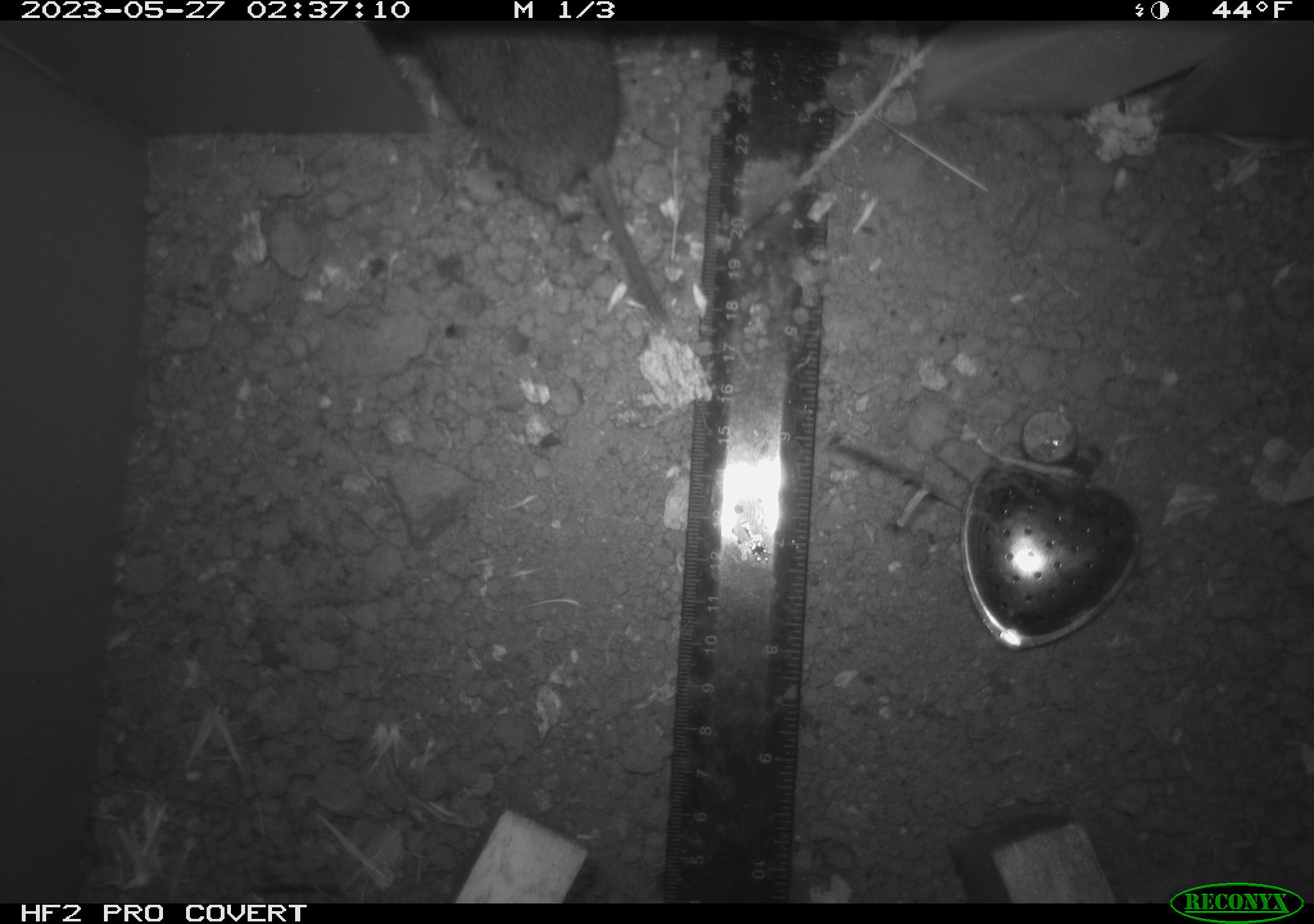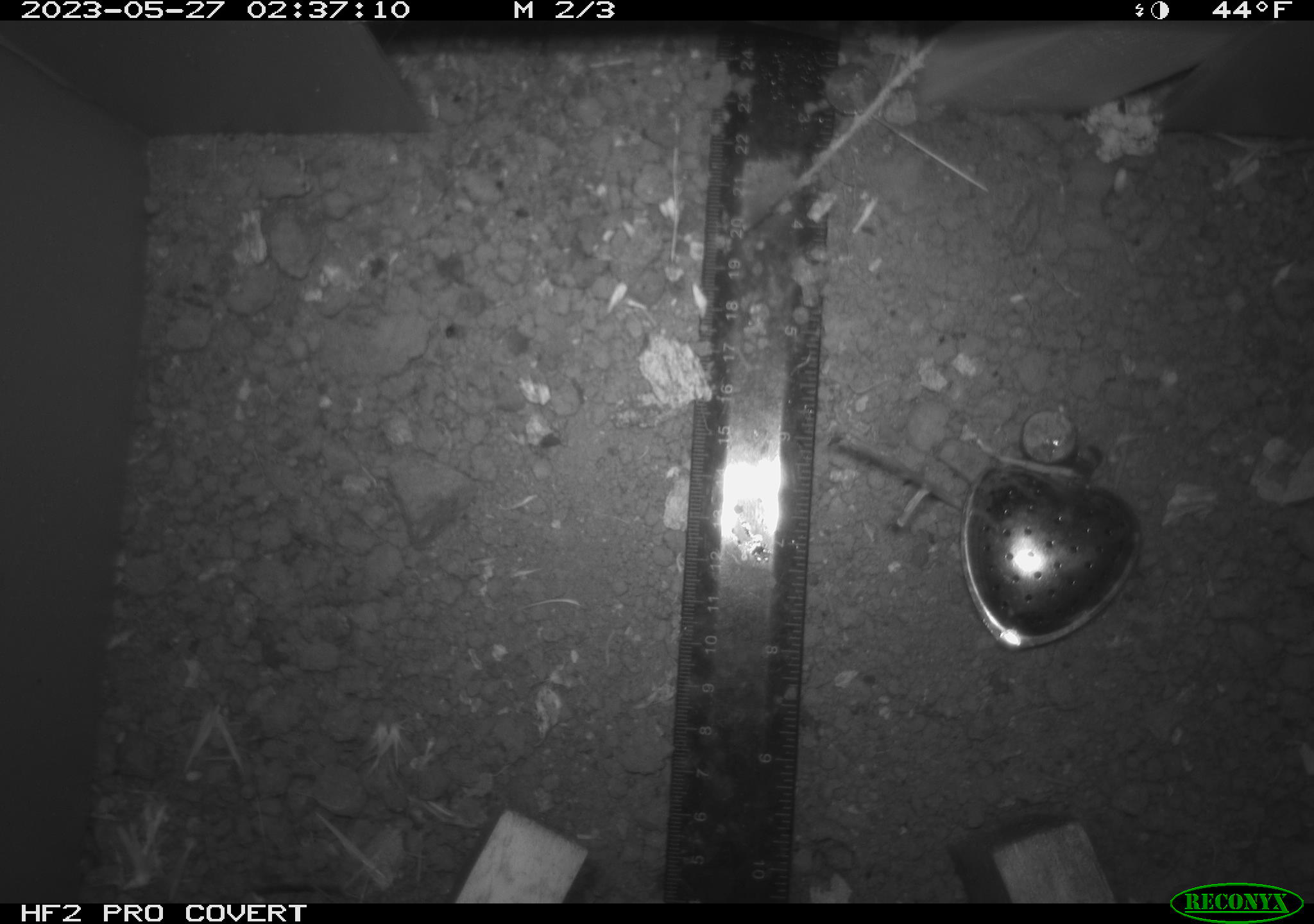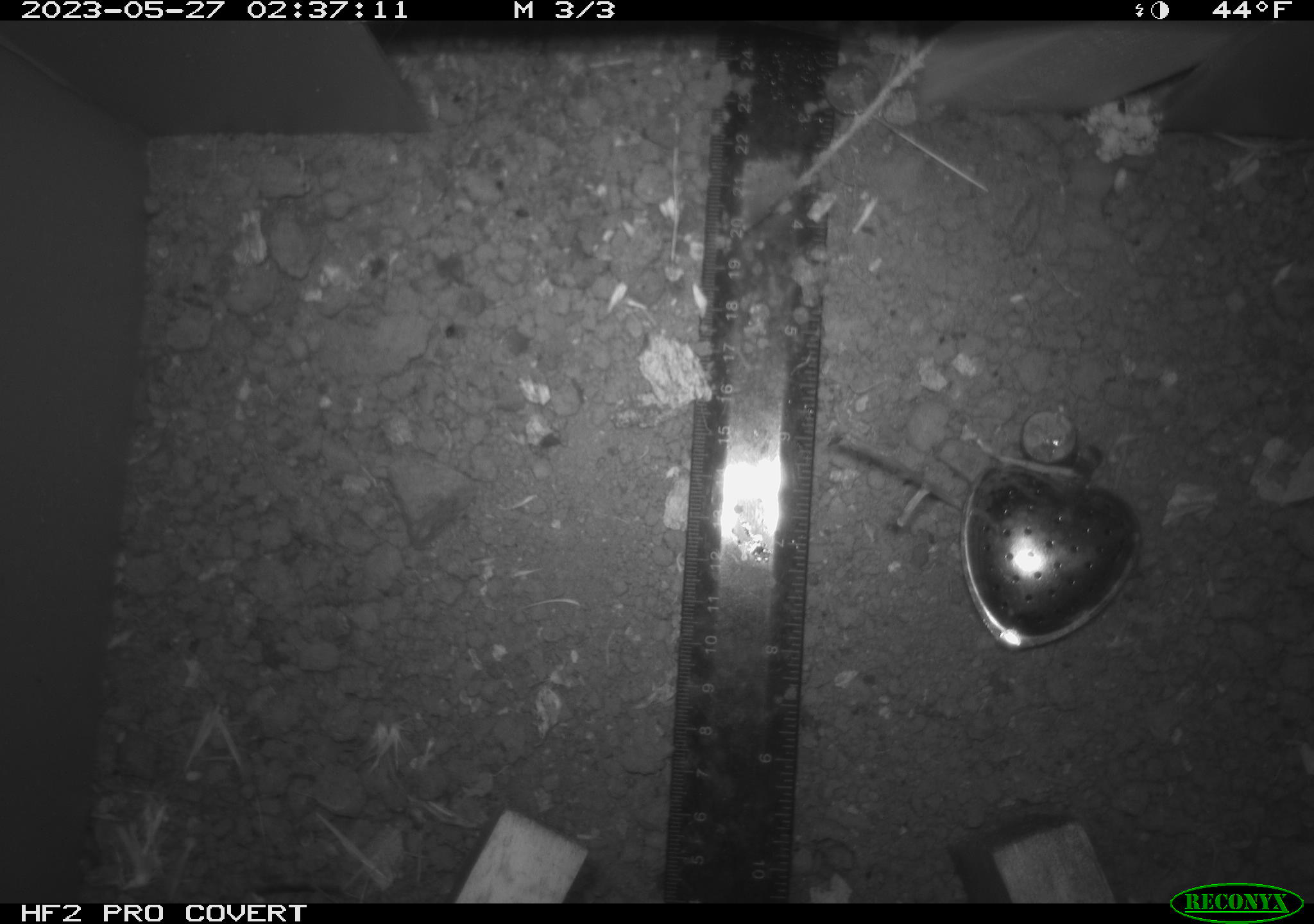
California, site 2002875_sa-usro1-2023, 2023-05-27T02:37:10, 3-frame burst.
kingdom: Animalia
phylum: Chordata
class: Mammalia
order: Rodentia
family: Cricetidae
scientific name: Arvicolinae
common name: voles, lemmings, and muskrats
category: arvicolinae subfamily